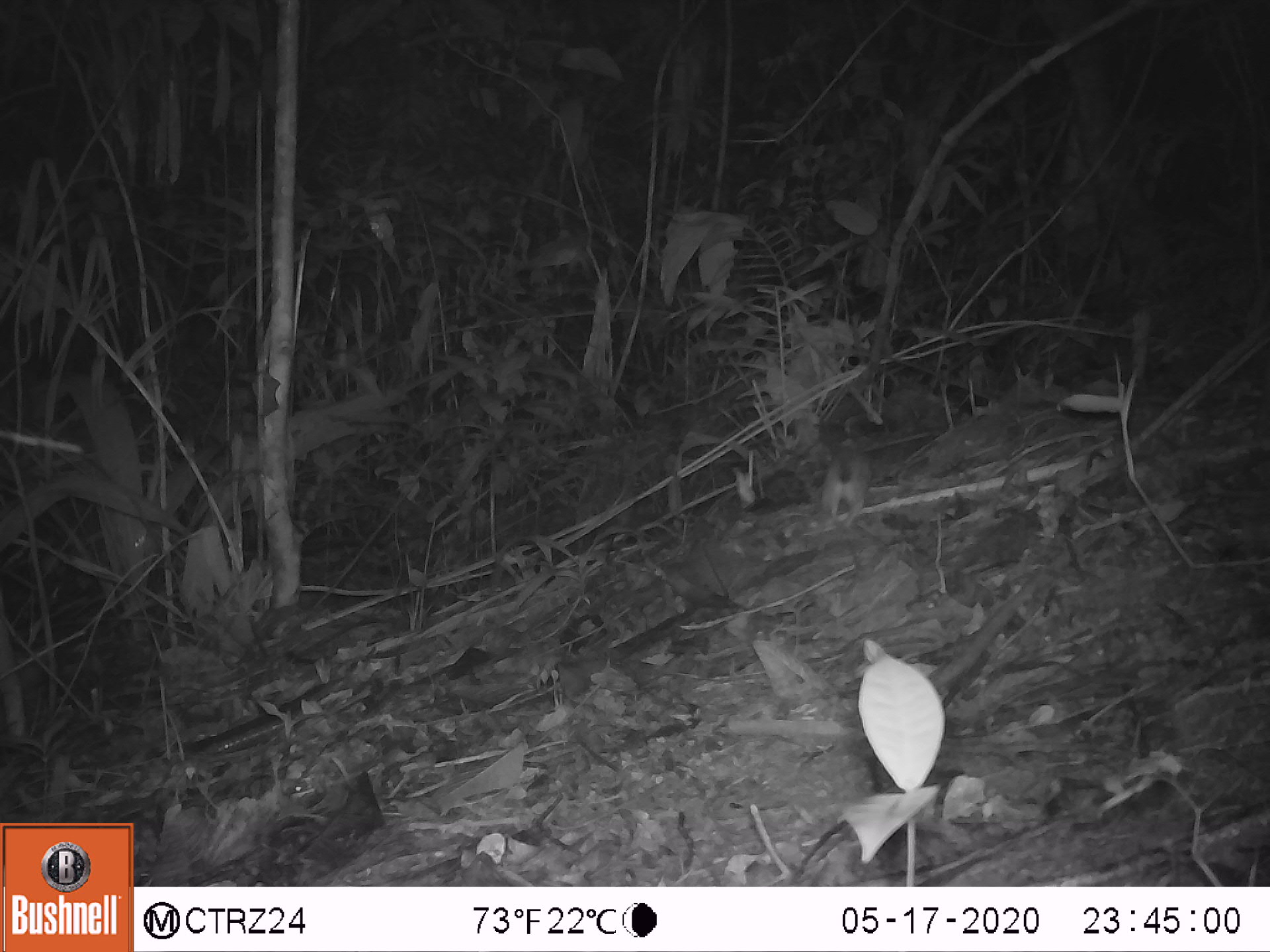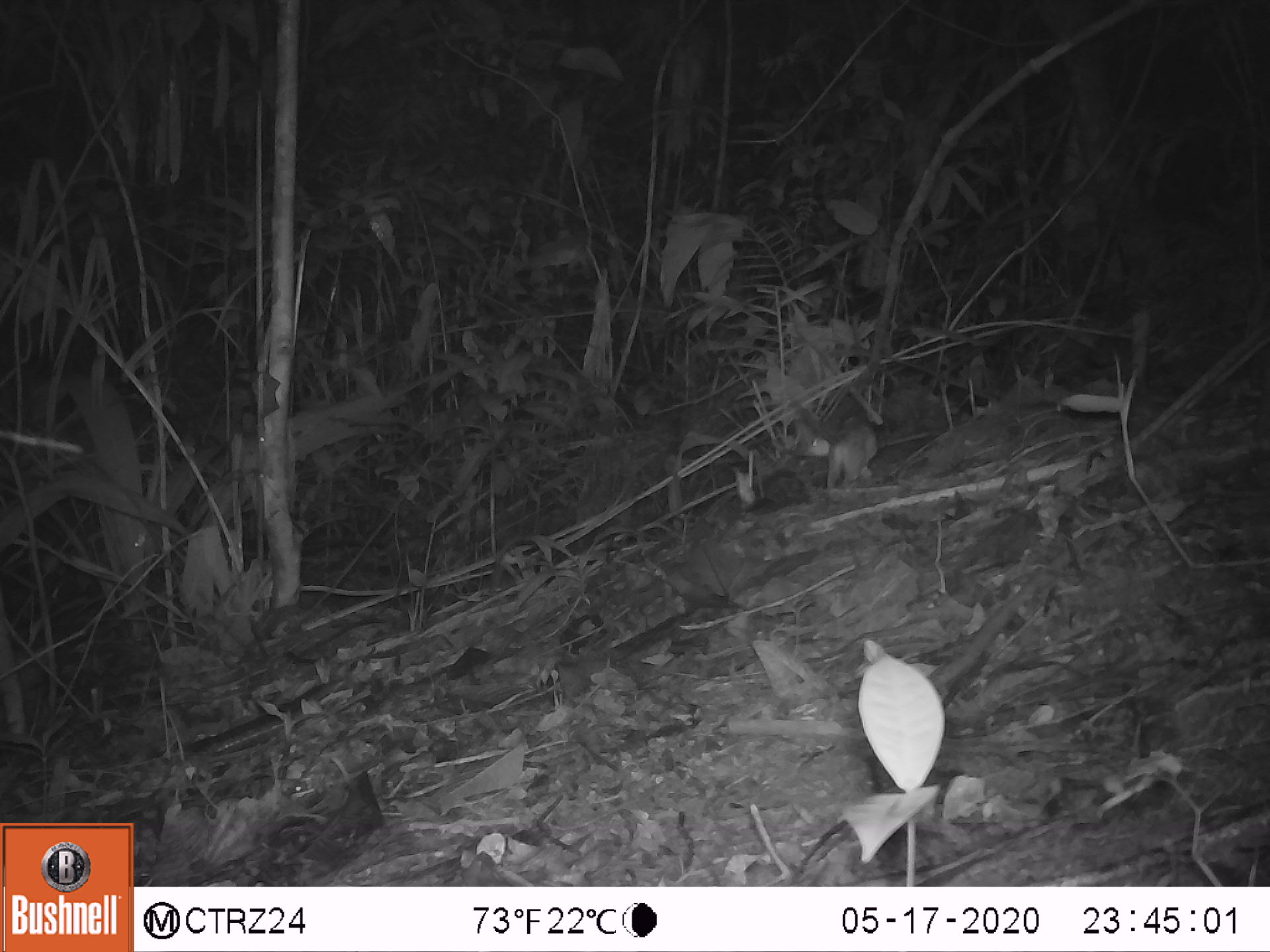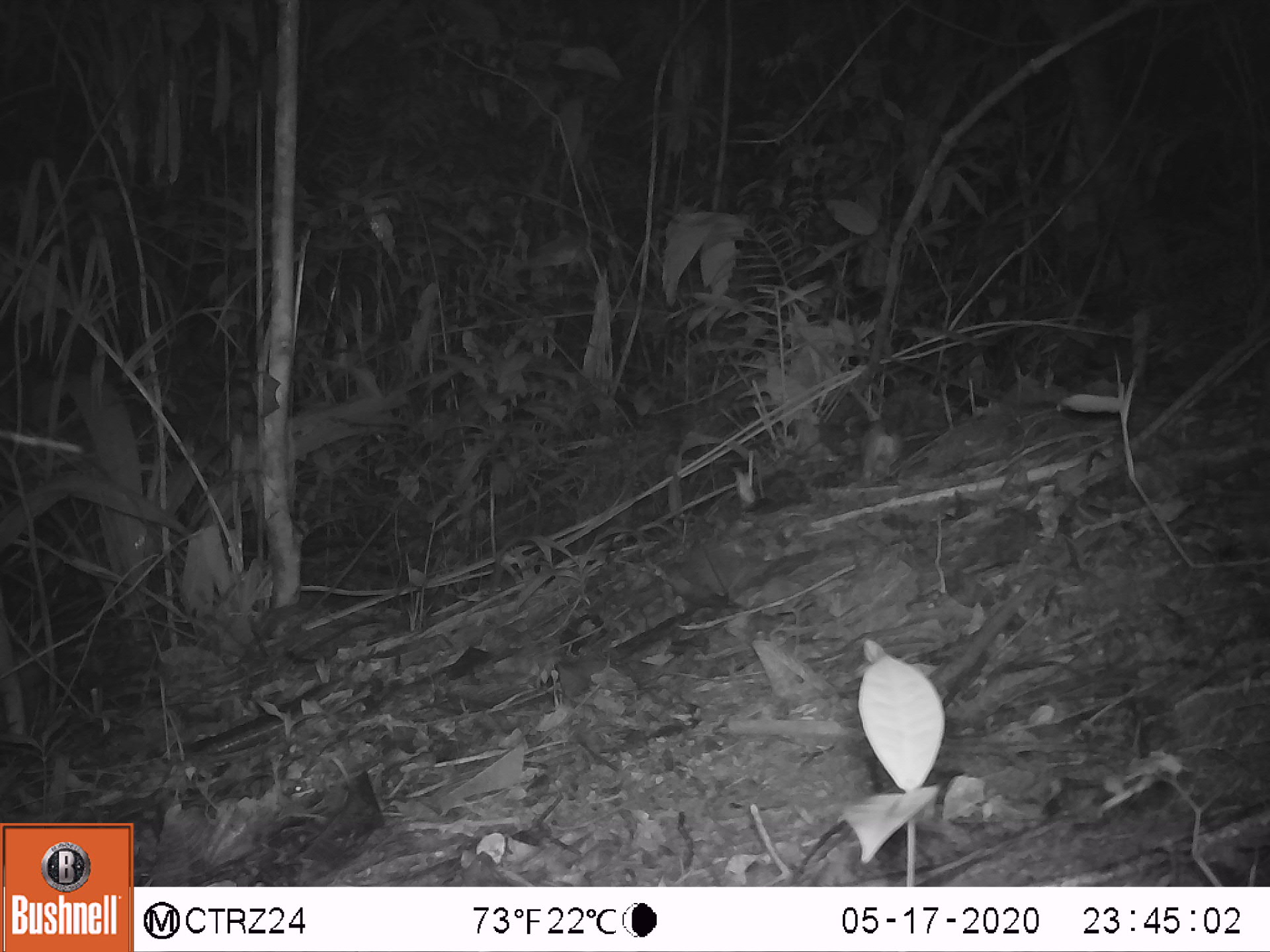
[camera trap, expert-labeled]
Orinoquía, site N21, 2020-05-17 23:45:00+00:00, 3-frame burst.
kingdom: Animalia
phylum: Chordata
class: Mammalia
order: Didelphimorphia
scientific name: Didelphimorphia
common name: possum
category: unknown possum